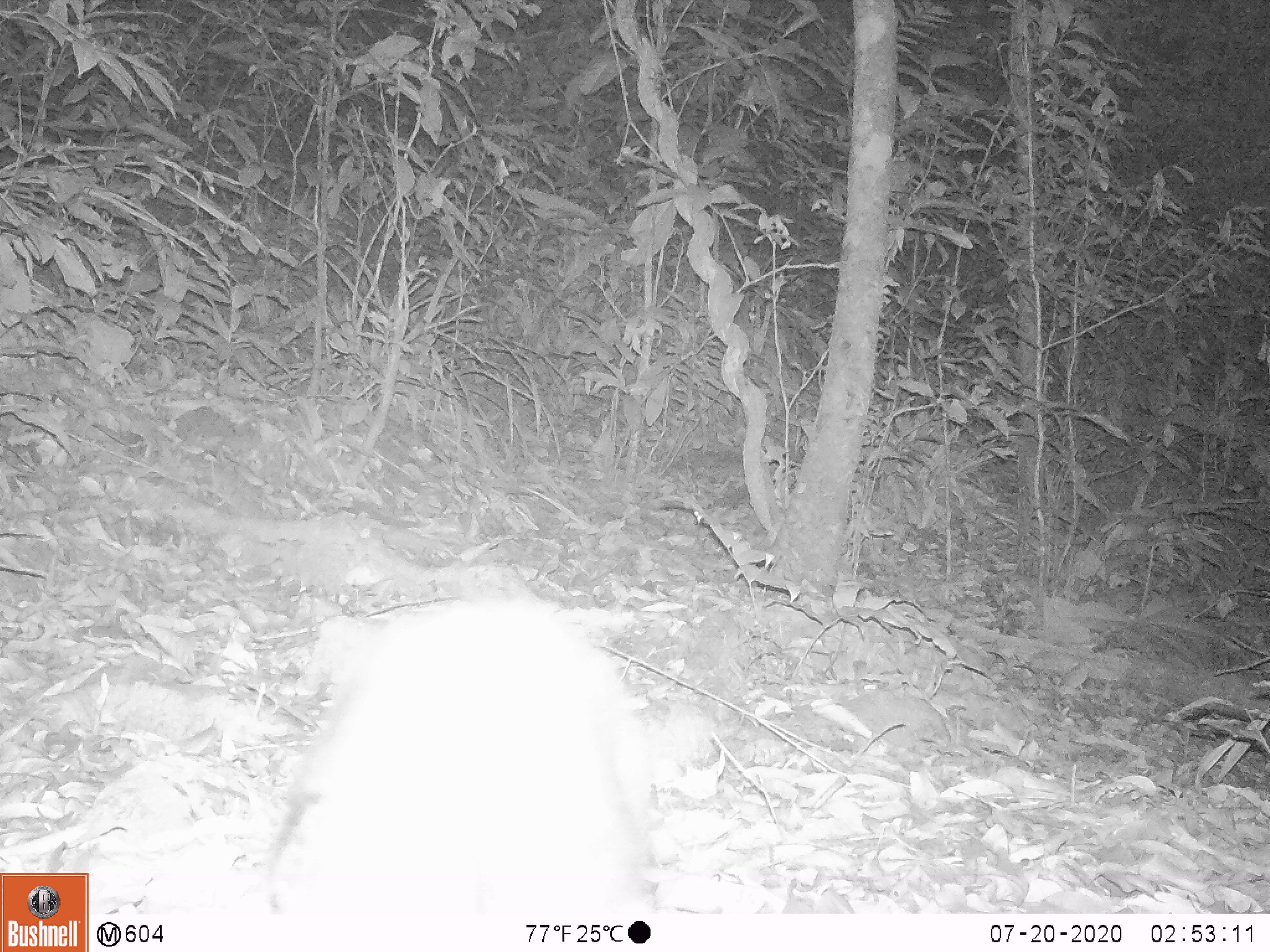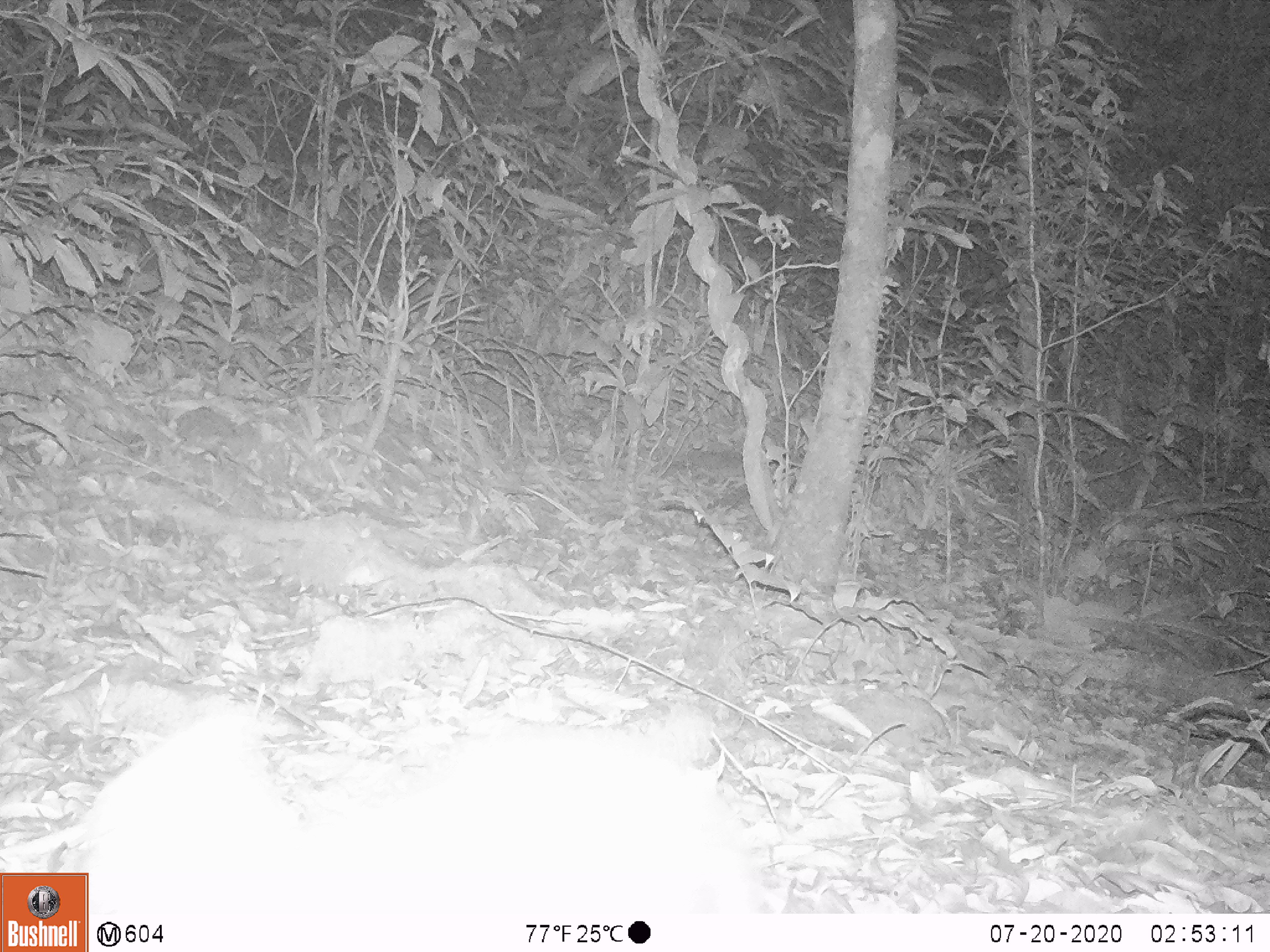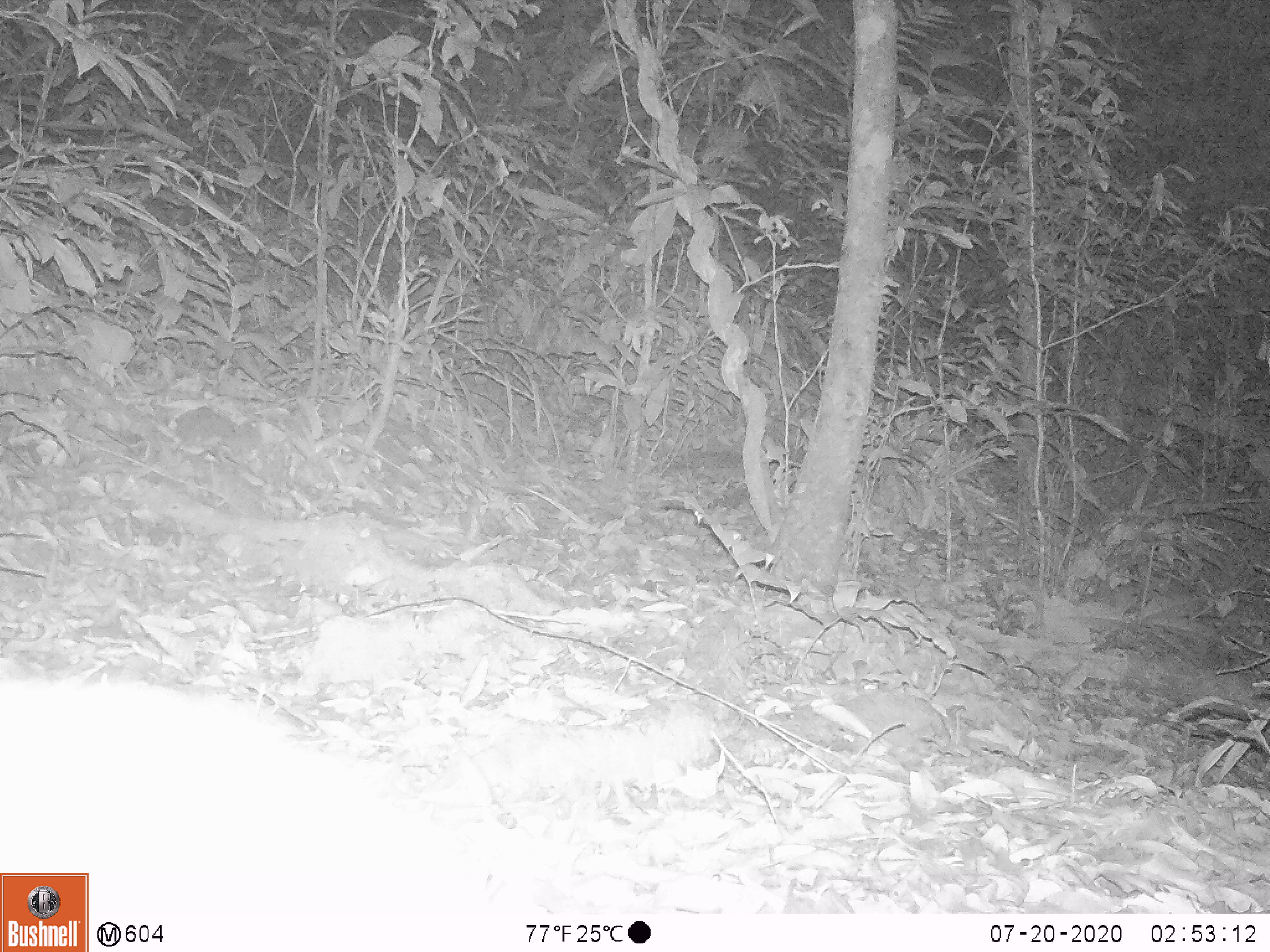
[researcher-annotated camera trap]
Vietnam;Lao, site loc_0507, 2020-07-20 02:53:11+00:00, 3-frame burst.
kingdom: Animalia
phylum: Chordata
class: Mammalia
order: Lagomorpha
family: Leporidae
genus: Nesolagus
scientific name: Nesolagus timminsi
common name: annamite striped rabbit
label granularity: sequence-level